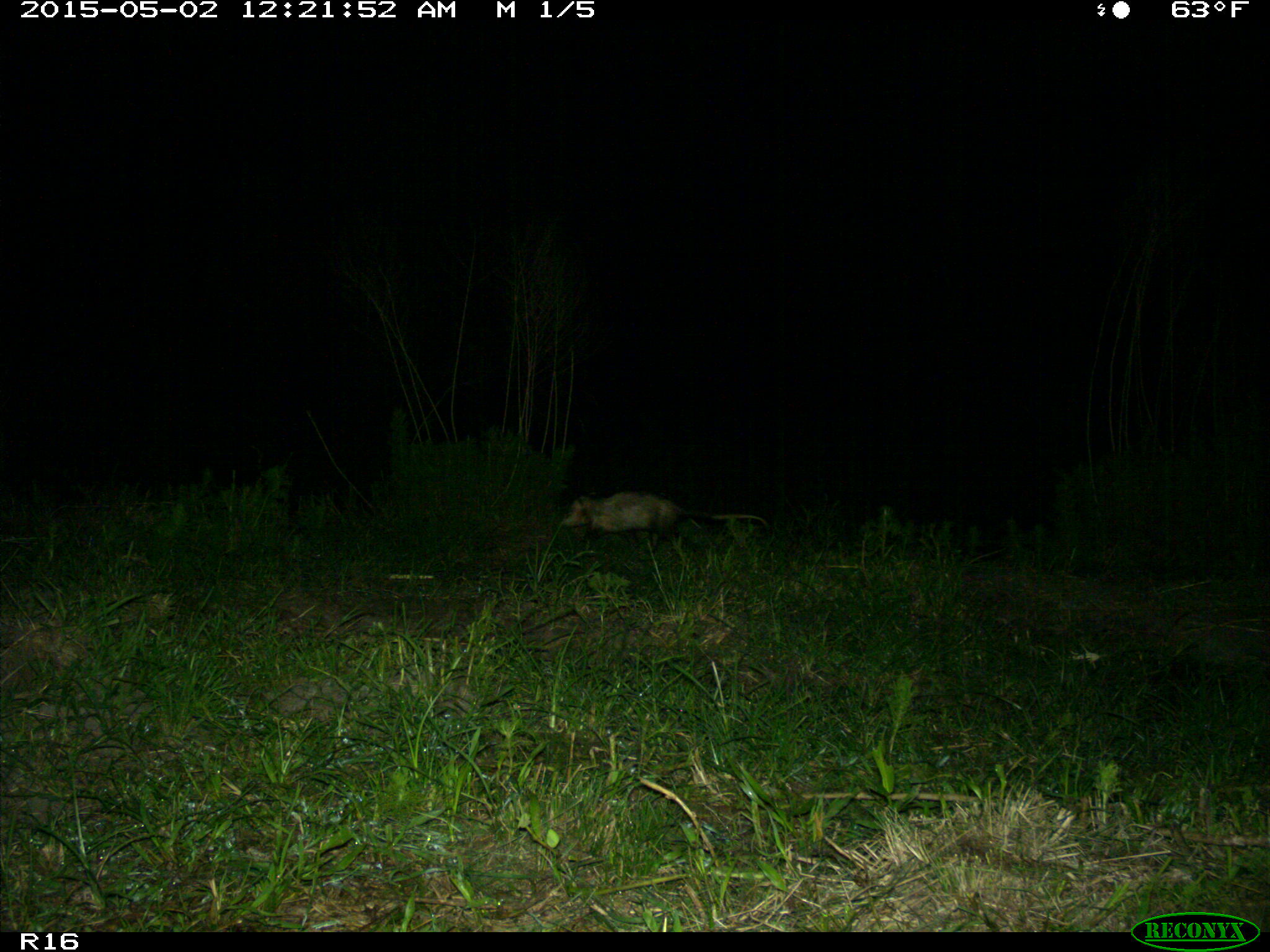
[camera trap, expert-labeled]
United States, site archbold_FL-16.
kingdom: Animalia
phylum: Chordata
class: Mammalia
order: Didelphimorphia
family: Didelphidae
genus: Didelphis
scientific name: Didelphis virginiana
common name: virginia opossum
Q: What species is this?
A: Didelphis virginiana (virginia opossum).